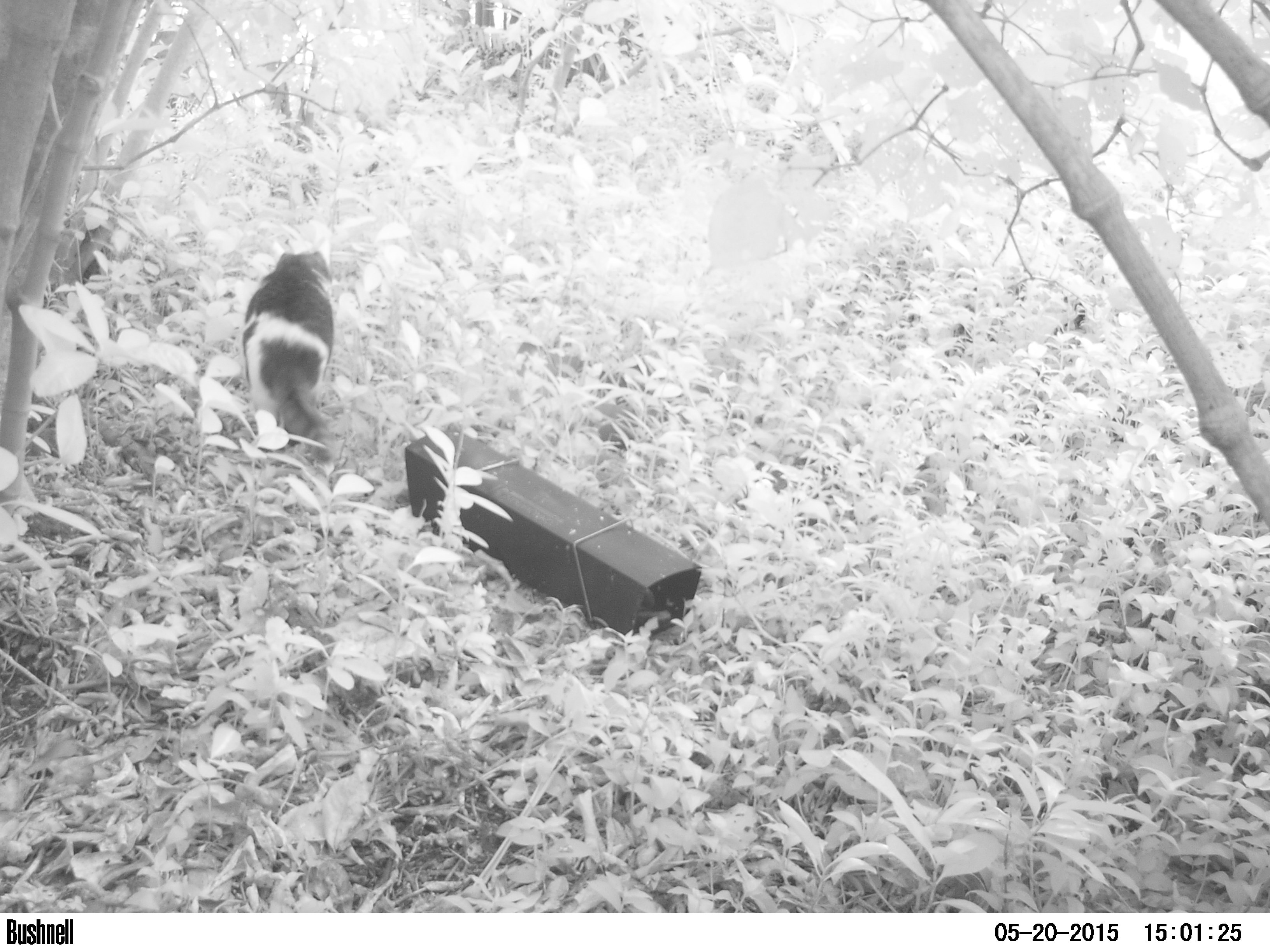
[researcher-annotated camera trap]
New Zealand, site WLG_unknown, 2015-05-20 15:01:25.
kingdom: Animalia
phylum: Chordata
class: Mammalia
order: Carnivora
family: Felidae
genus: Felis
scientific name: Felis catus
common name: domestic cat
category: cat